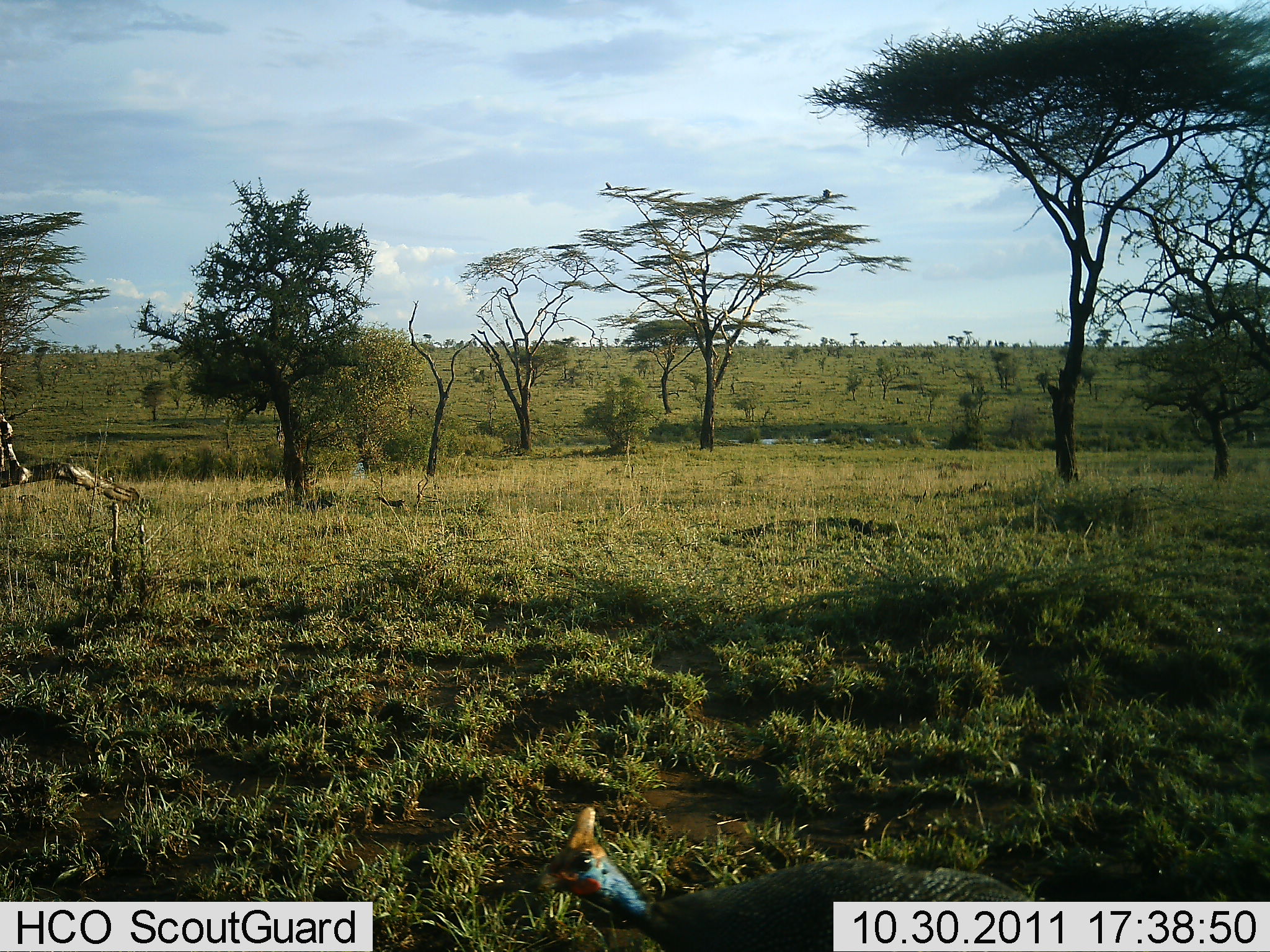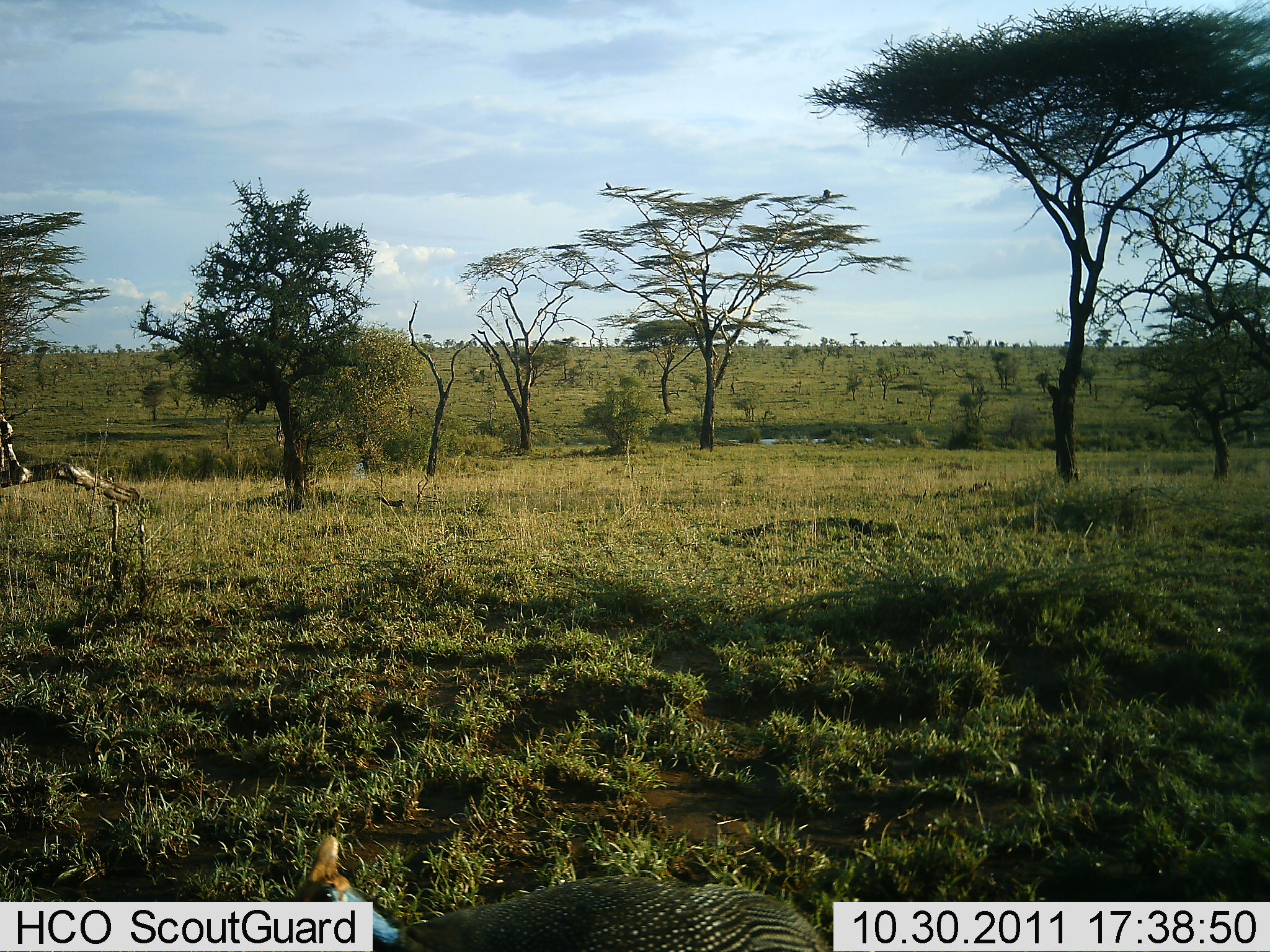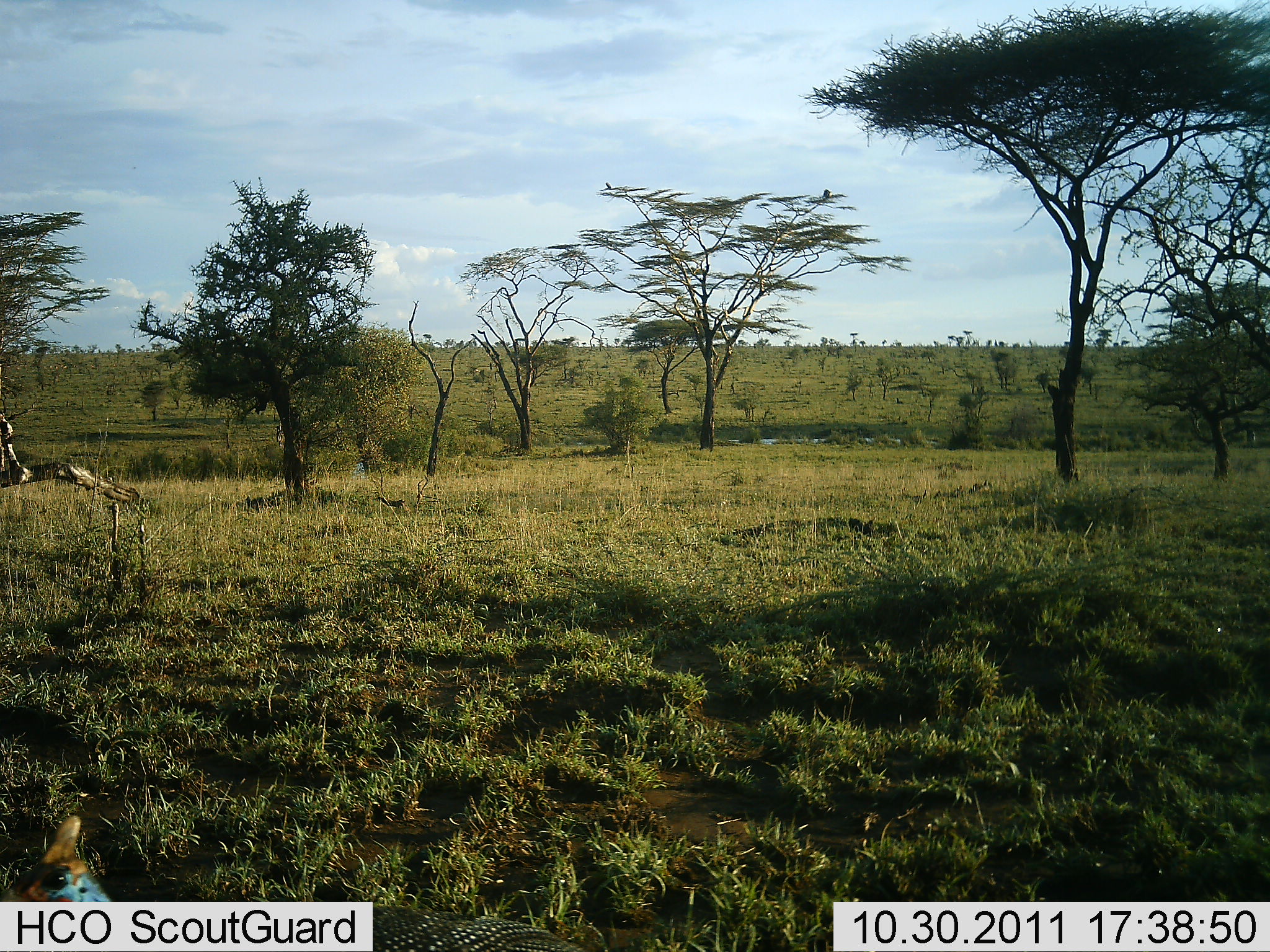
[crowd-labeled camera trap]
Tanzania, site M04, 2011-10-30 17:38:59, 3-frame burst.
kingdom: Animalia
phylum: Chordata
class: Aves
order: Galliformes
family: Numididae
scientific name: Numididae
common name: guinea fowl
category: guineafowl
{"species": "guineafowl (guinea fowl) (Numididae)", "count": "2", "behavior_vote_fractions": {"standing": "0%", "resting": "0%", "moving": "100%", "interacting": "0%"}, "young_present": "0%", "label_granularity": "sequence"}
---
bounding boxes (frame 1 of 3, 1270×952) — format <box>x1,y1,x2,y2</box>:
animal: <box>516,801,1066,950</box>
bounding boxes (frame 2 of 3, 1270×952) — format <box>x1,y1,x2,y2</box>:
animal: <box>277,826,849,950</box>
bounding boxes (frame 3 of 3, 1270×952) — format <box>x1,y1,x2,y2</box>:
animal: <box>0,804,598,952</box>